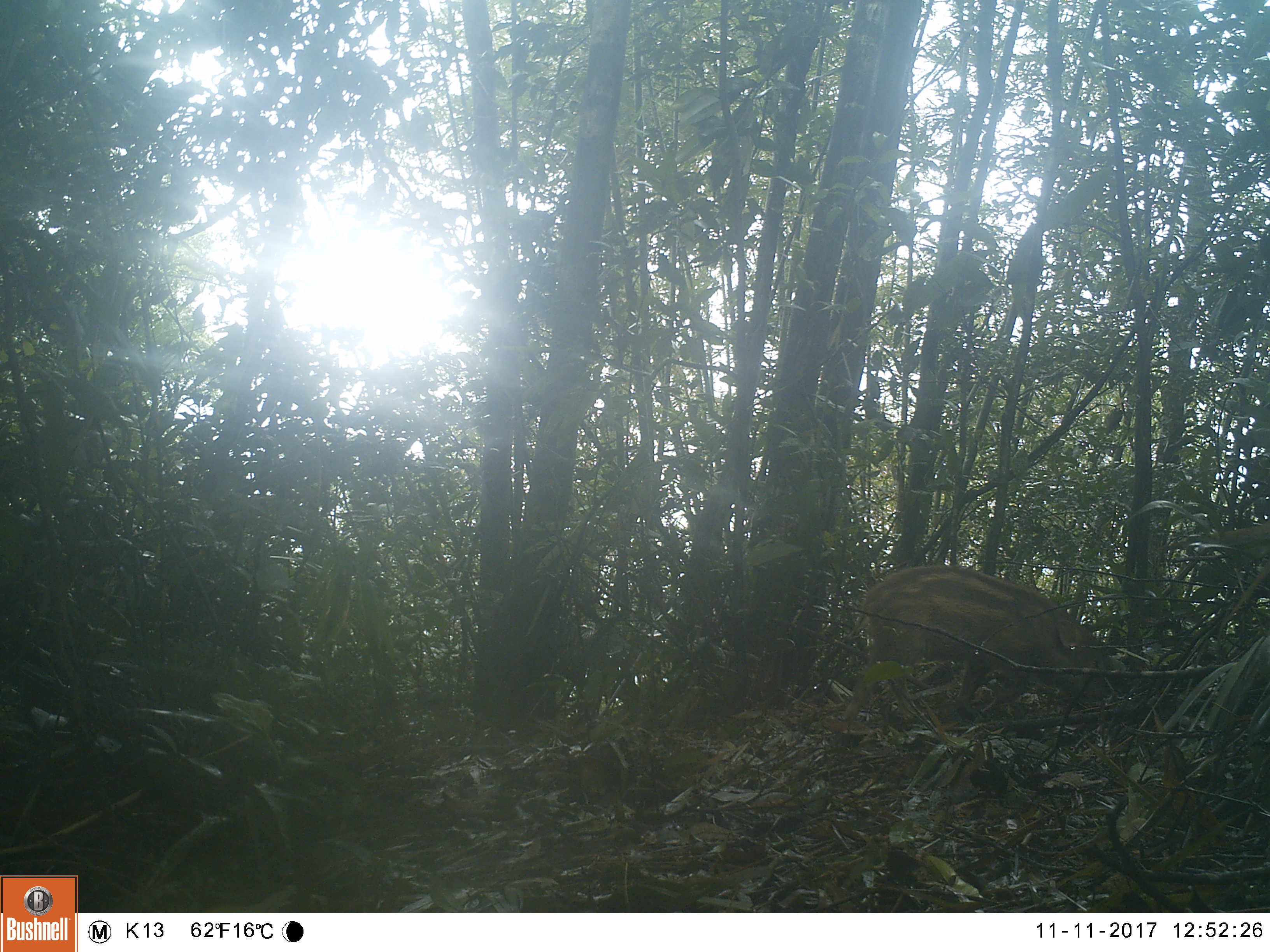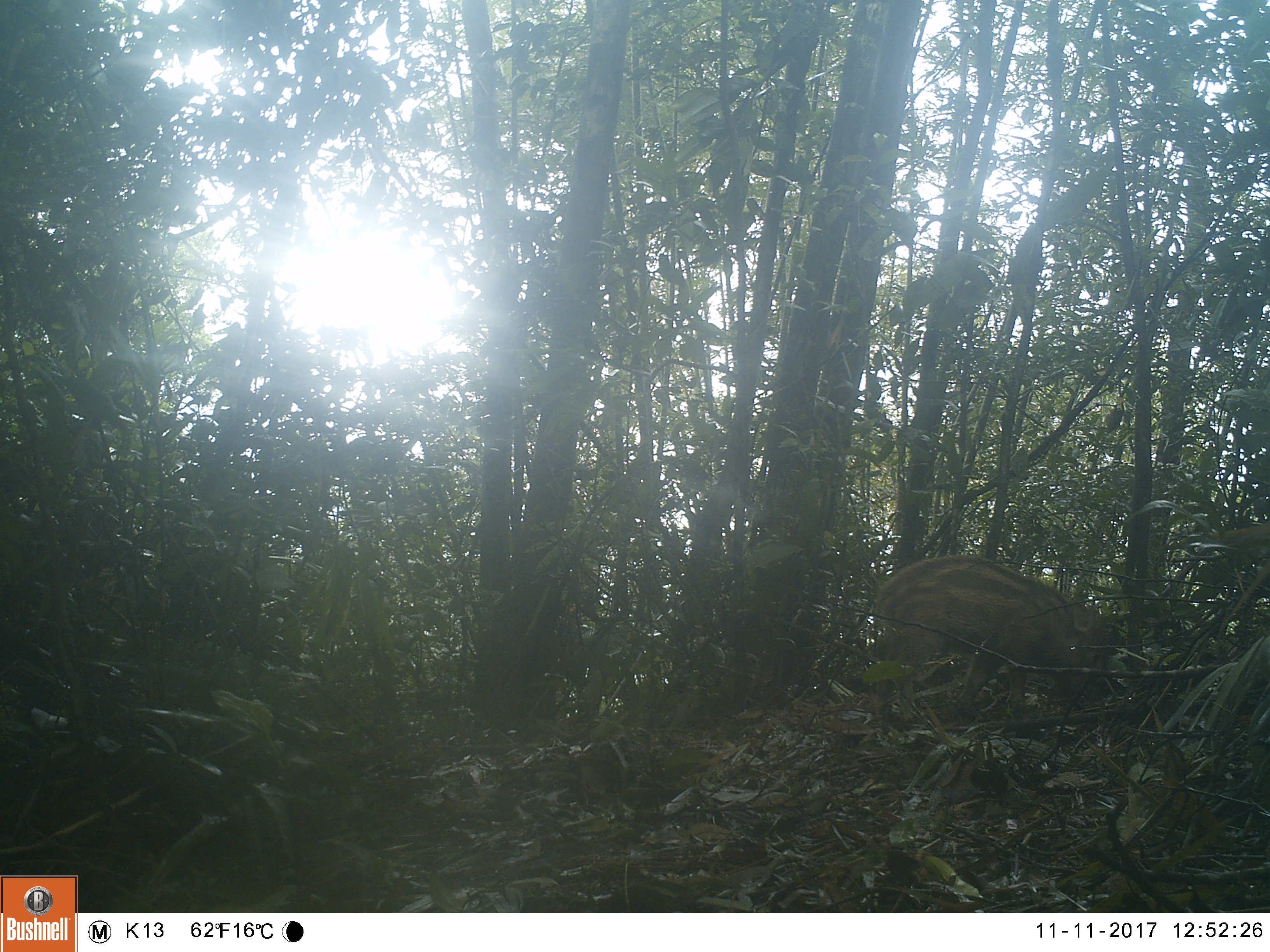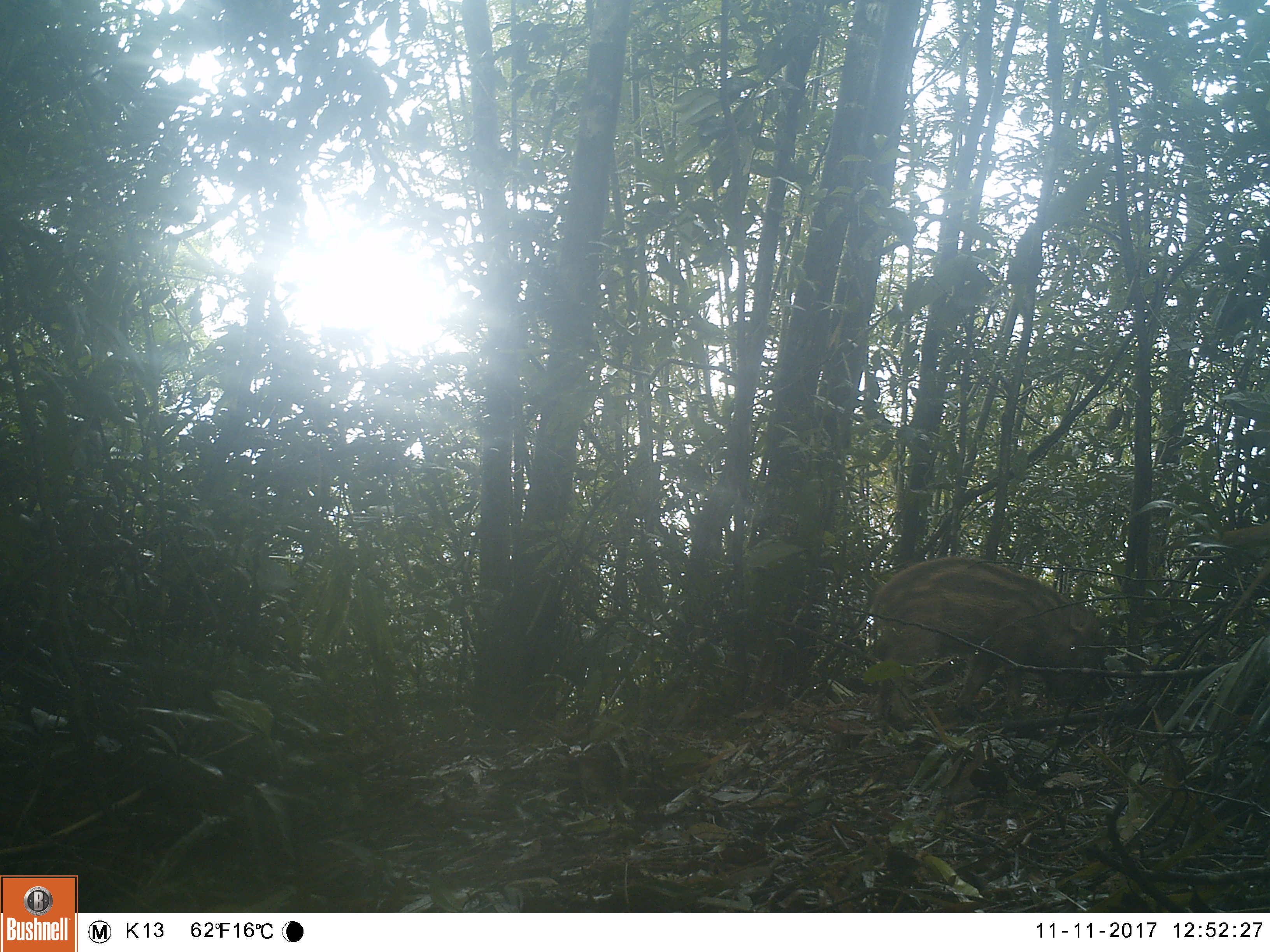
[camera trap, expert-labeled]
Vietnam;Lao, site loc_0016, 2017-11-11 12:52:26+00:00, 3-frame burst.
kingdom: Animalia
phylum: Chordata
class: Mammalia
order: Artiodactyla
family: Suidae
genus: Sus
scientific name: Sus scrofa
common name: eurasian wild pig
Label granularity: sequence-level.